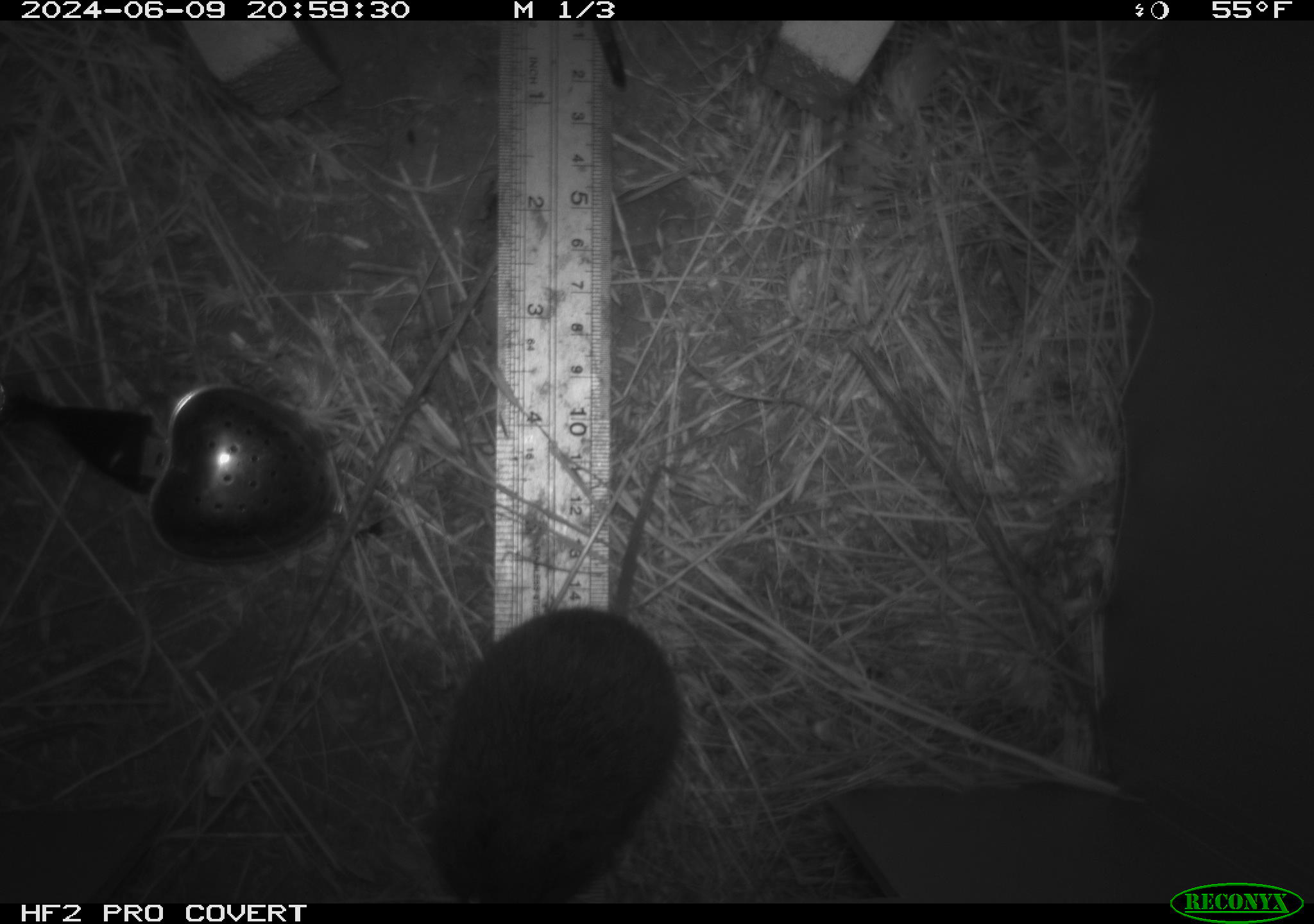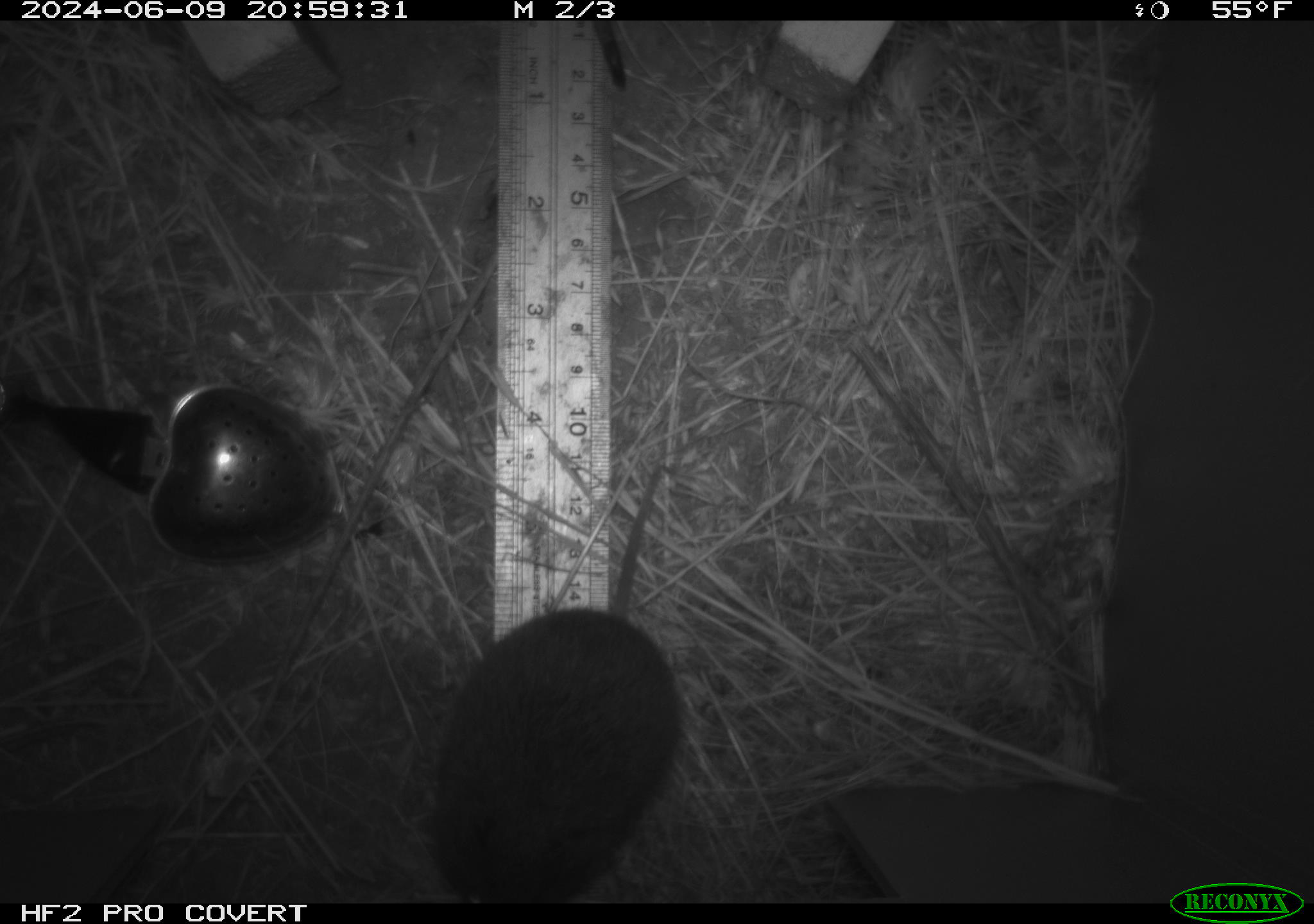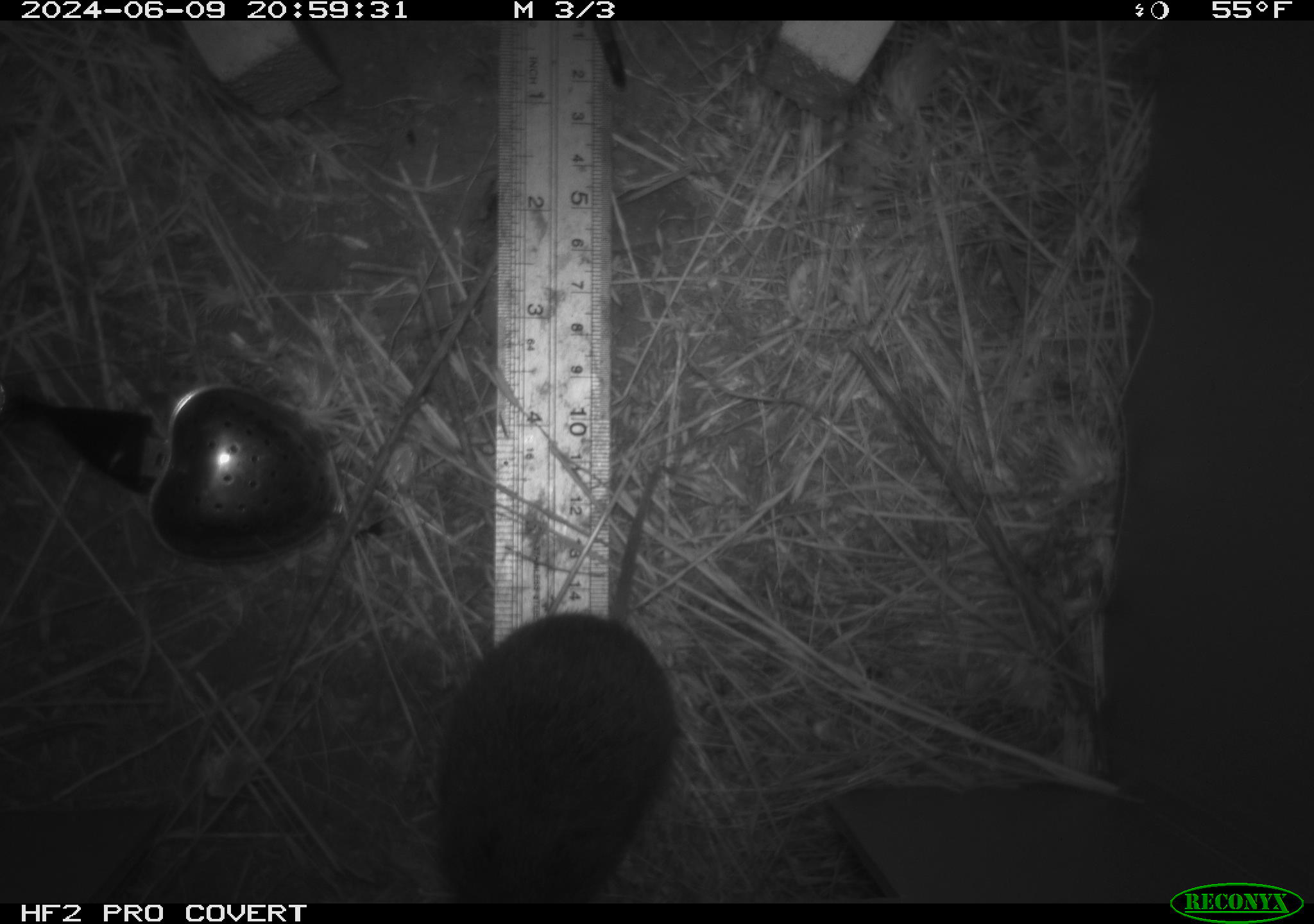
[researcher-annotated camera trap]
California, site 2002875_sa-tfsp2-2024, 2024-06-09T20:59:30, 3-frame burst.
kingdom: Animalia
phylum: Chordata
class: Mammalia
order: Rodentia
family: Cricetidae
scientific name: Arvicolinae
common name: voles, lemmings, and muskrats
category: arvicolinae subfamily